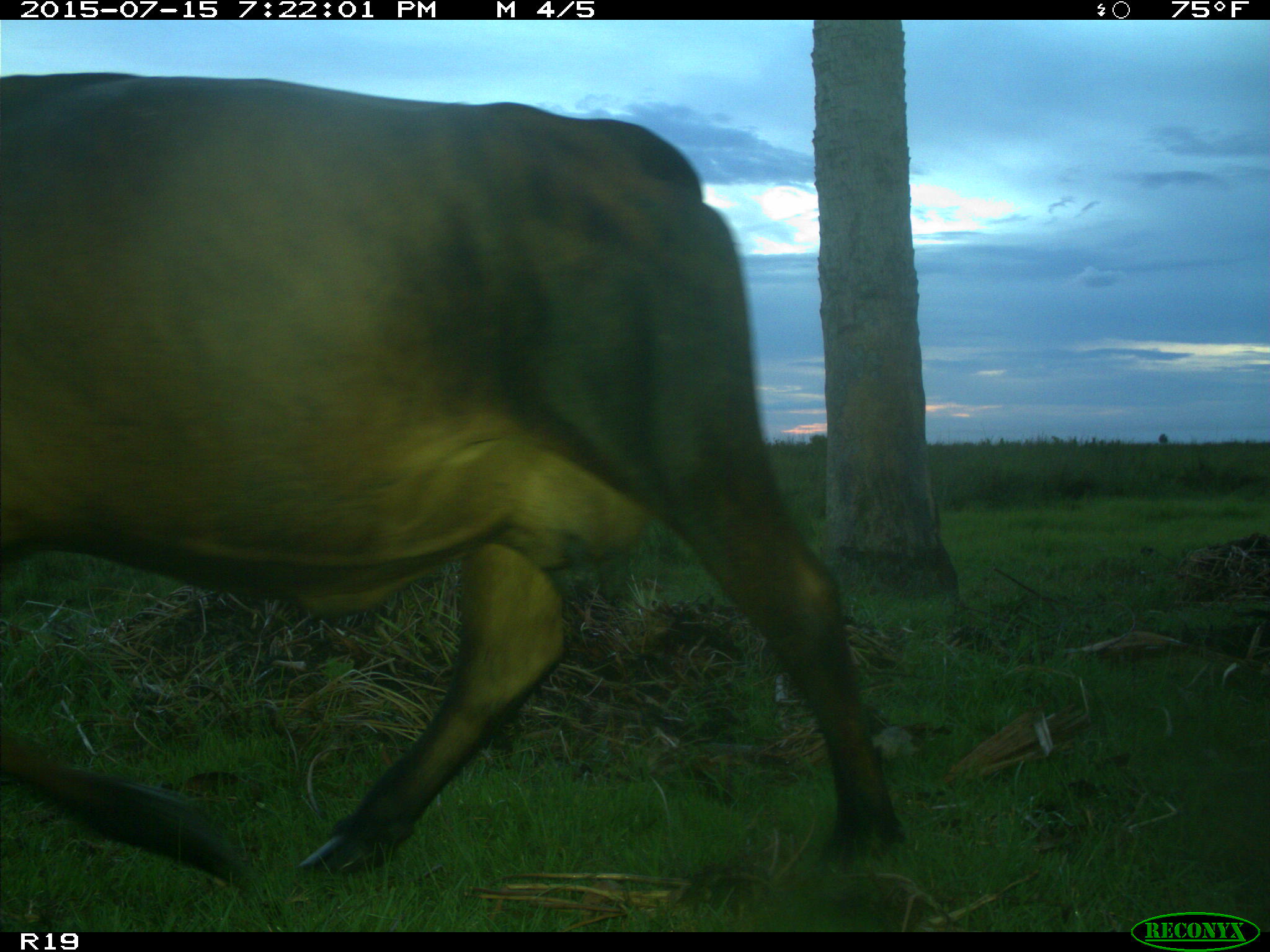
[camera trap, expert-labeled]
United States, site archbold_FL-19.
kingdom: Animalia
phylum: Chordata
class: Mammalia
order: Artiodactyla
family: Bovidae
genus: Bos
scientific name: Bos taurus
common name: domestic cow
Bos taurus (domestic cow).